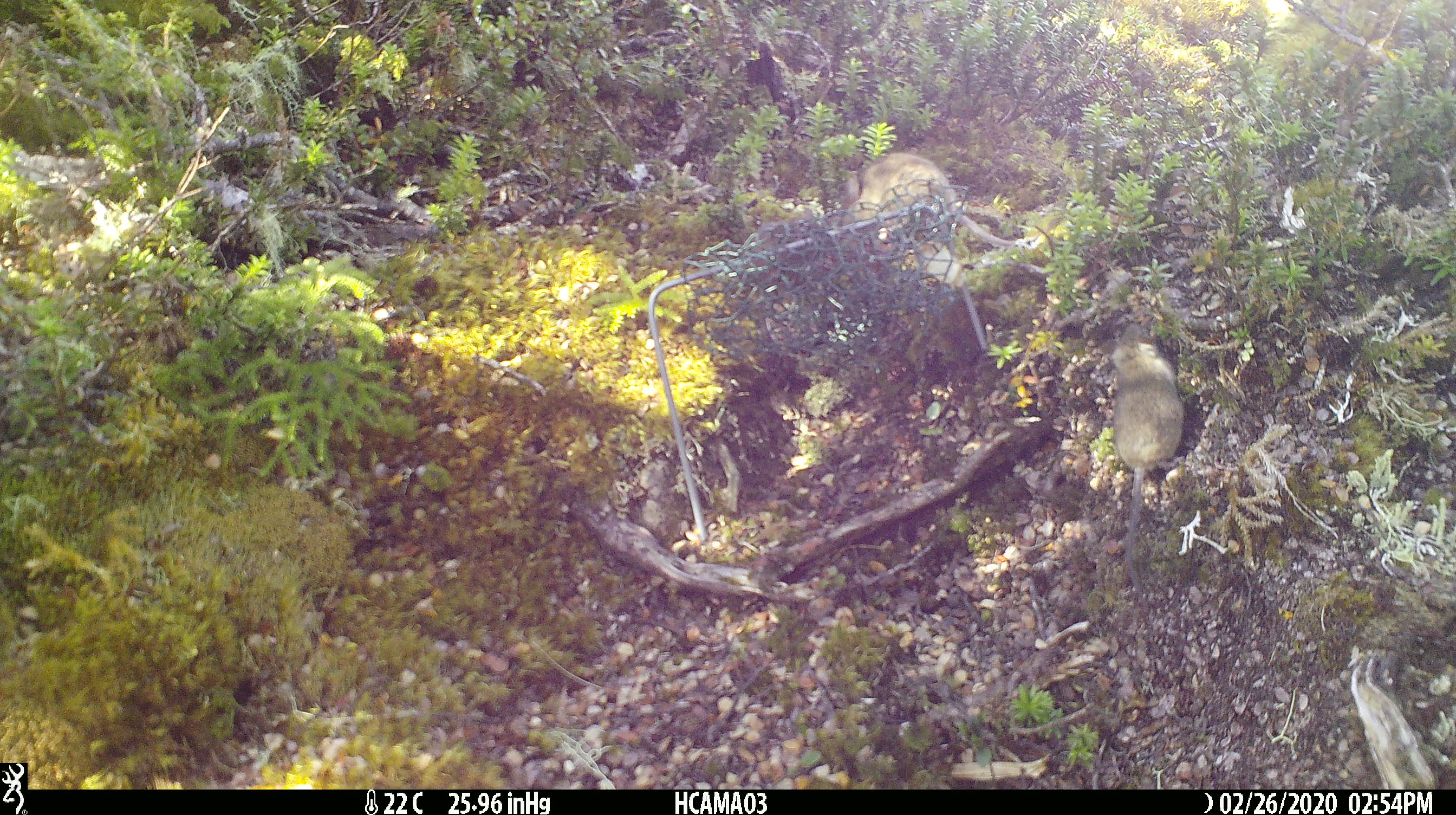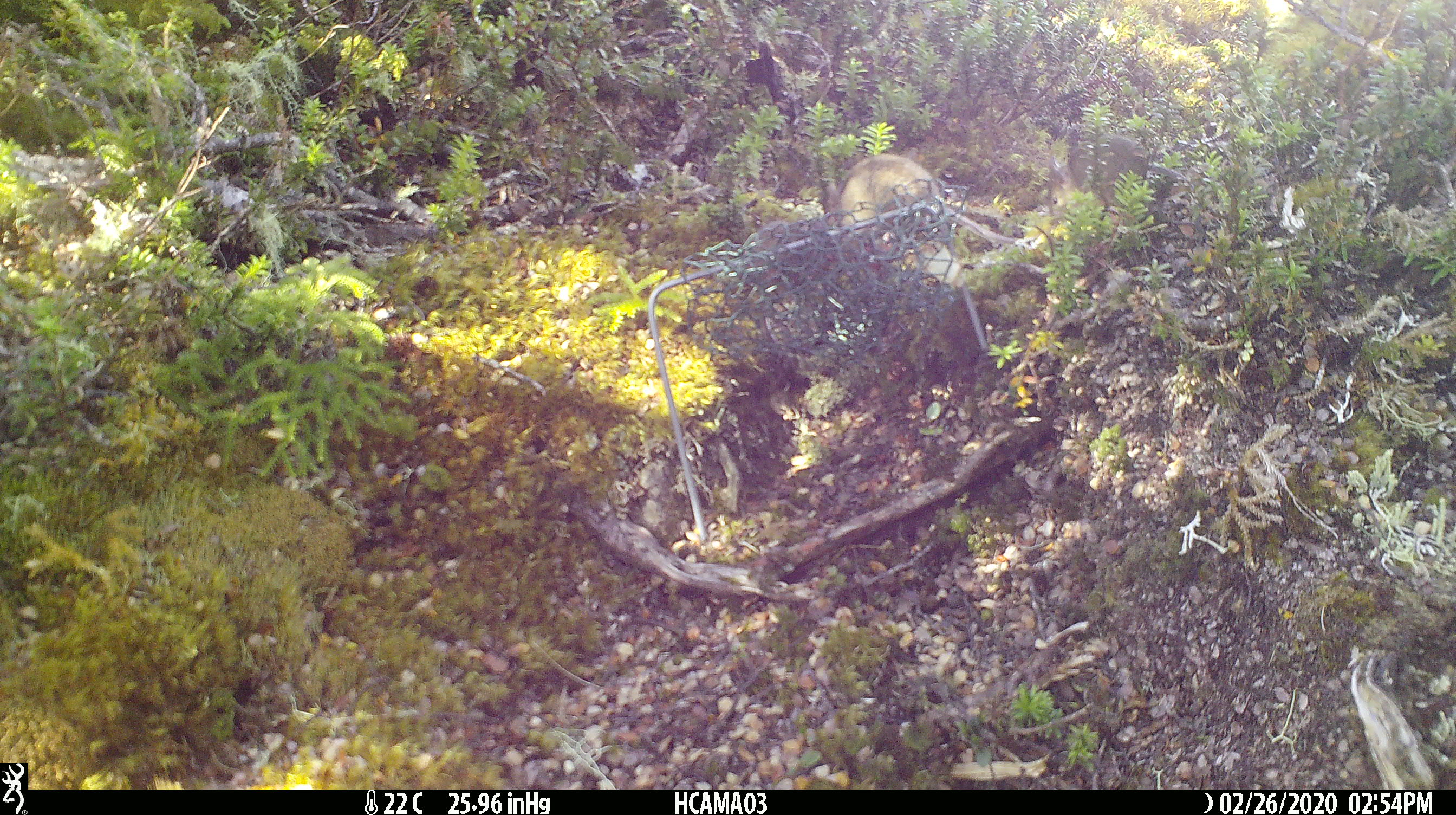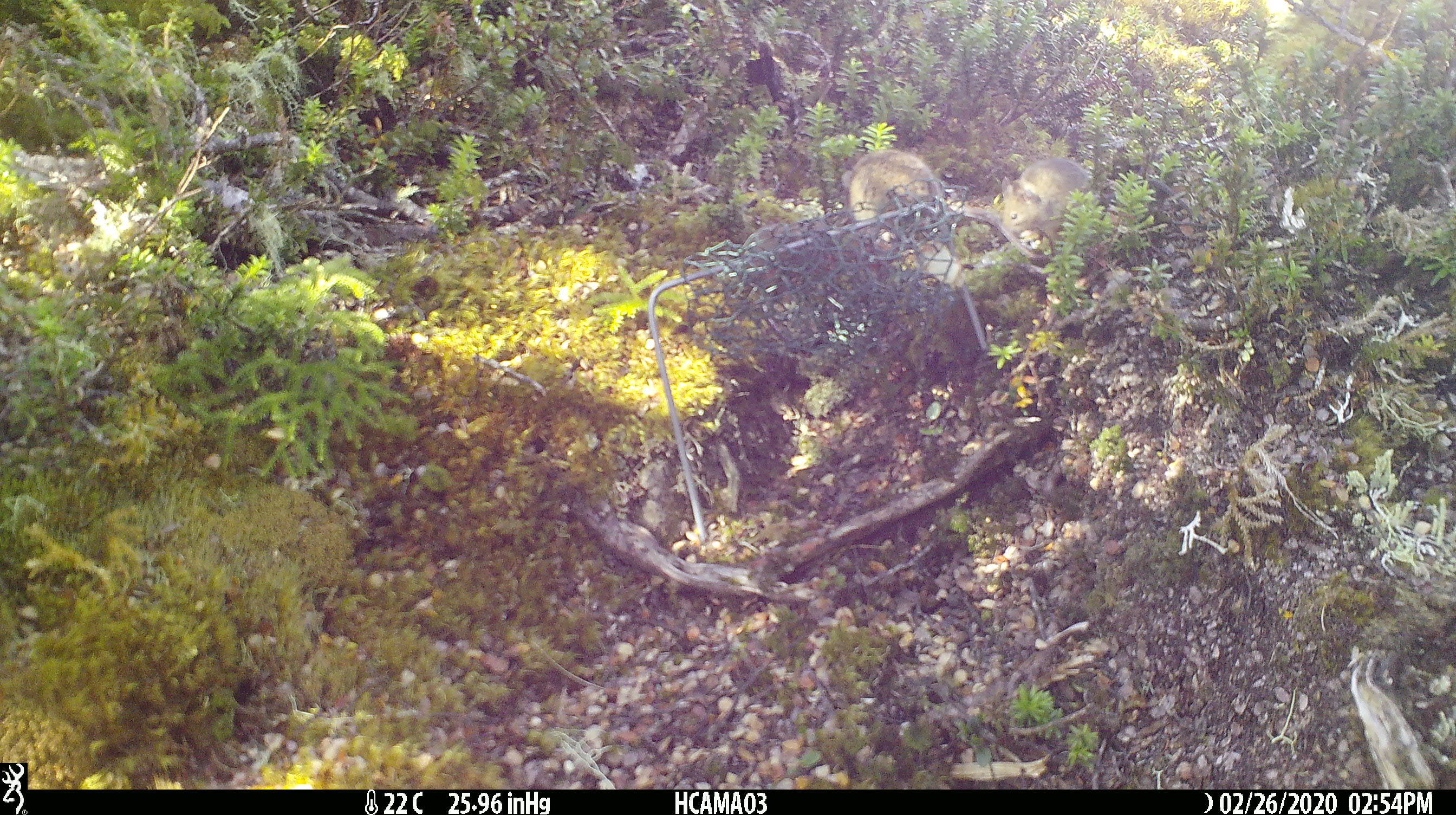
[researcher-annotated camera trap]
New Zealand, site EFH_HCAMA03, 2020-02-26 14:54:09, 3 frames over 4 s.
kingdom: Animalia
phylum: Chordata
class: Mammalia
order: Rodentia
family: Muridae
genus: Mus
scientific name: Mus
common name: mouse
Mouse (Mus).